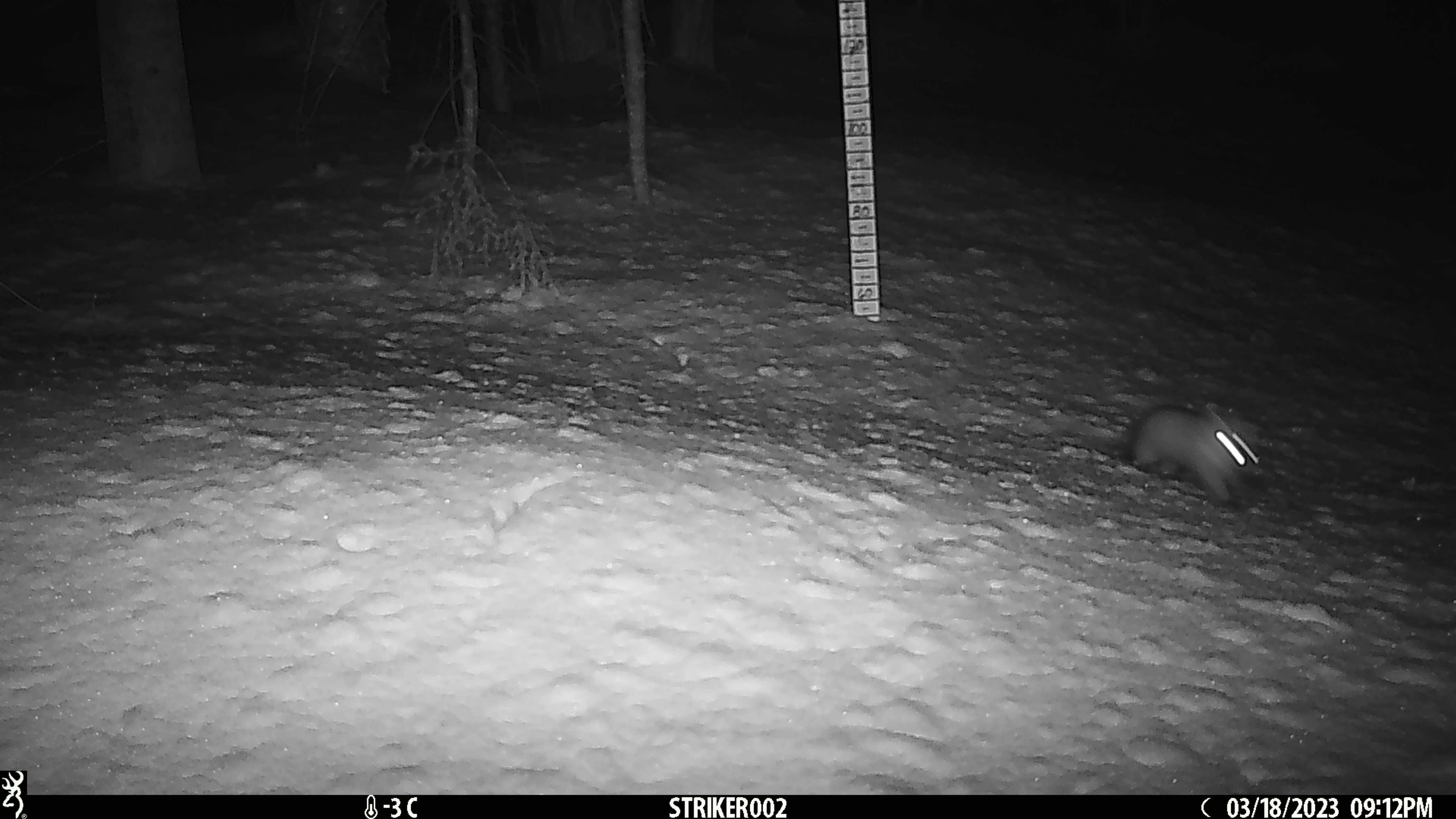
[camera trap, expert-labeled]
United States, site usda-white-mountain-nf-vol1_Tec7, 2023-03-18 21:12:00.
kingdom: Animalia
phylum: Chordata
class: Mammalia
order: Carnivora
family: Mustelidae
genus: Martes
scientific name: Martes americana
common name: american marten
American marten (Martes americana).